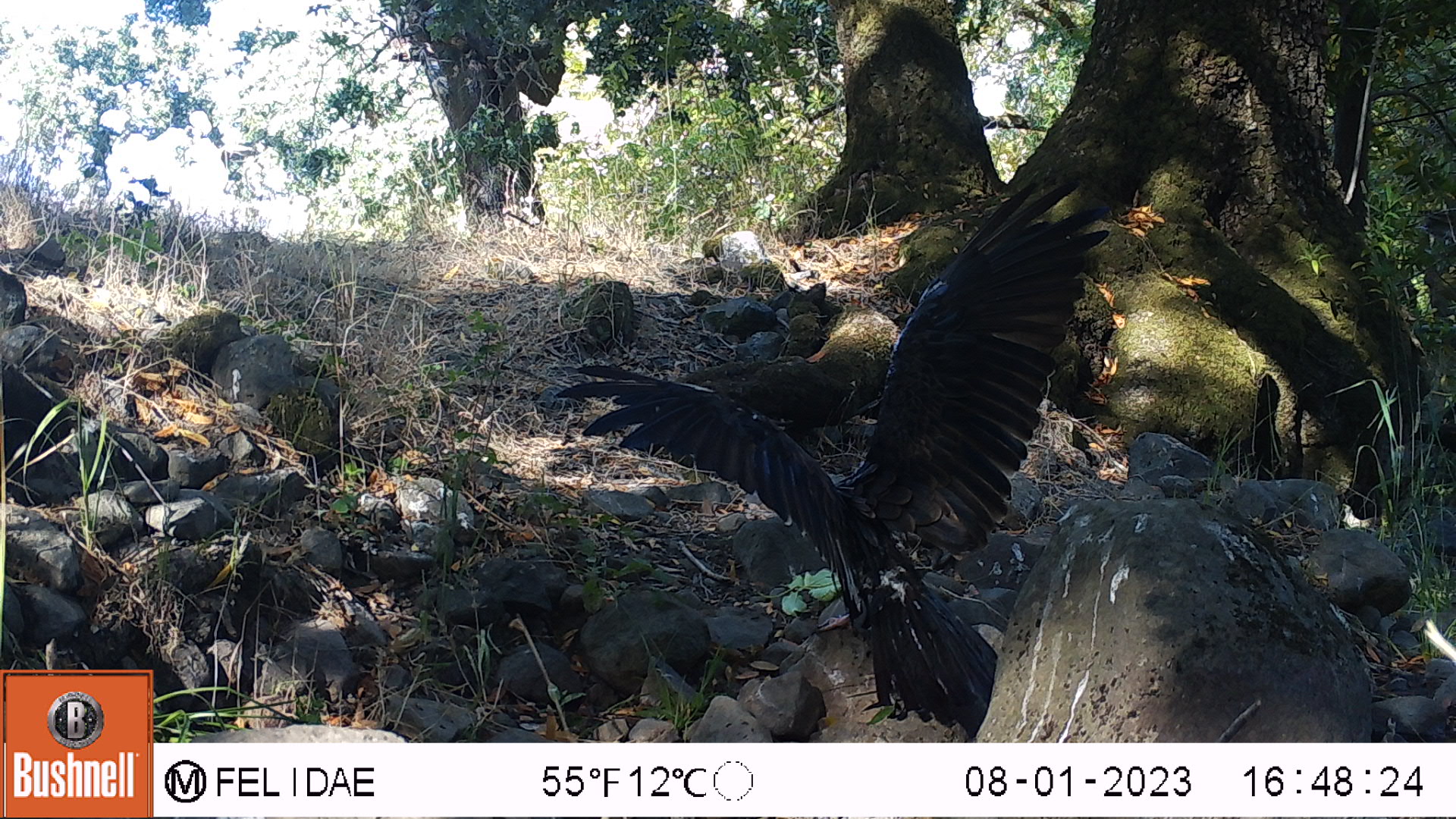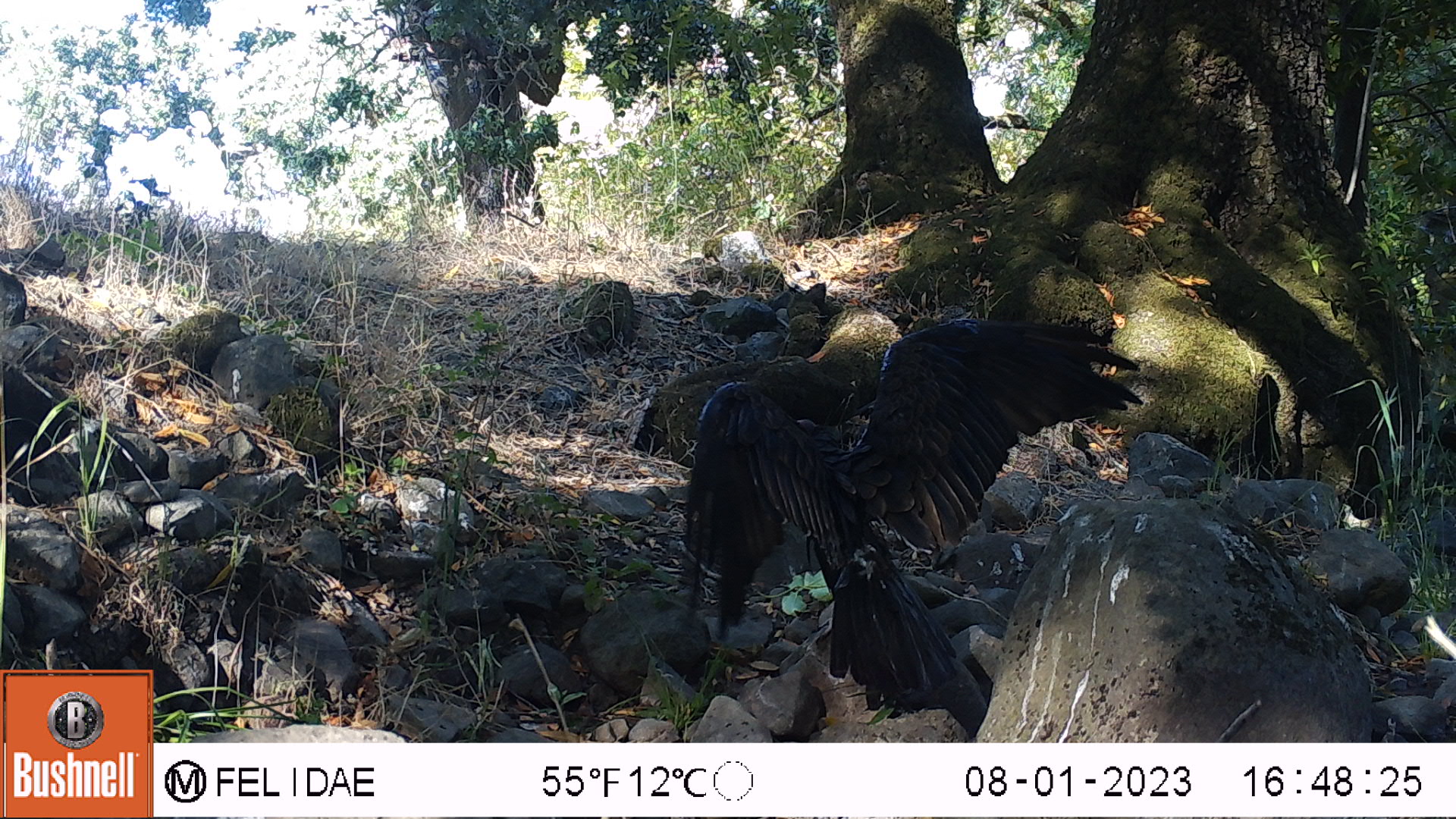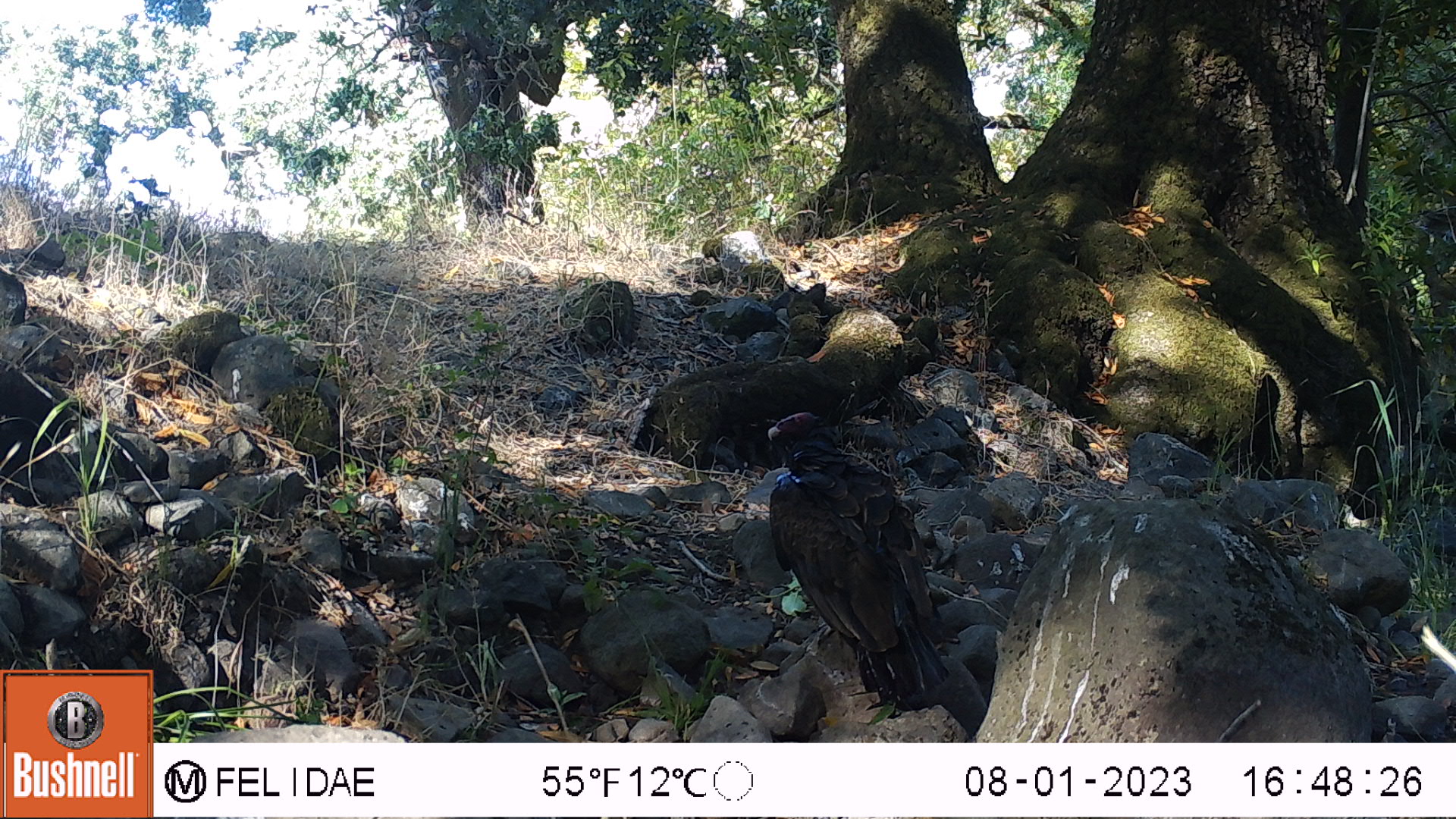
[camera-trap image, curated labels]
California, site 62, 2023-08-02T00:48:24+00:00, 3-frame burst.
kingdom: Animalia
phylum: Chordata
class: Aves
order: Cathartiformes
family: Cathartidae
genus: Cathartes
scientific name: Cathartes aura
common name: turkey vulture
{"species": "turkey vulture (Cathartes aura)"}